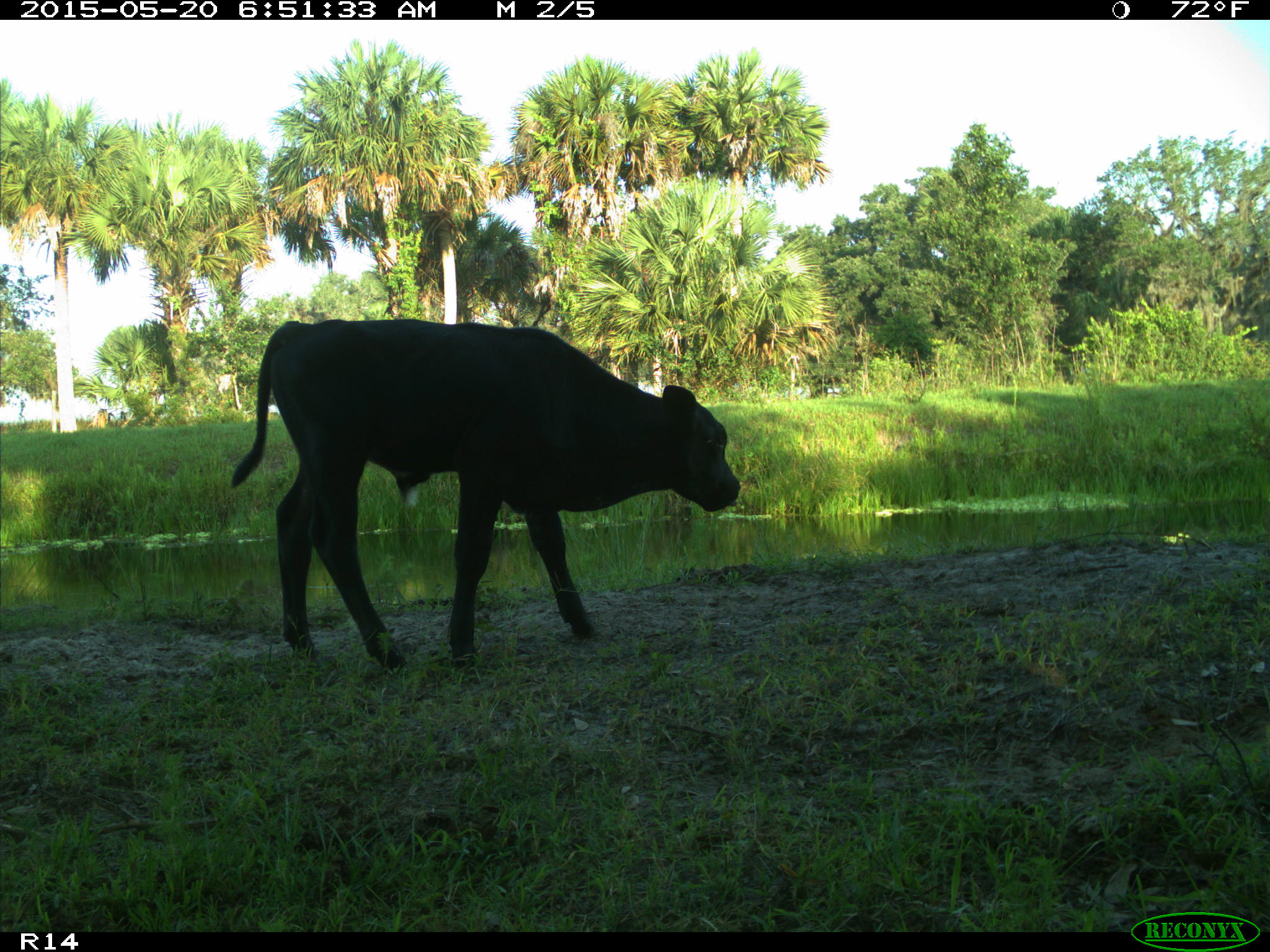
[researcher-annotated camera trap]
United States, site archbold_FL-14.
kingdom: Animalia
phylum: Chordata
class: Mammalia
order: Artiodactyla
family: Bovidae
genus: Bos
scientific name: Bos taurus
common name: domestic cow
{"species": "Bos taurus (domestic cow)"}